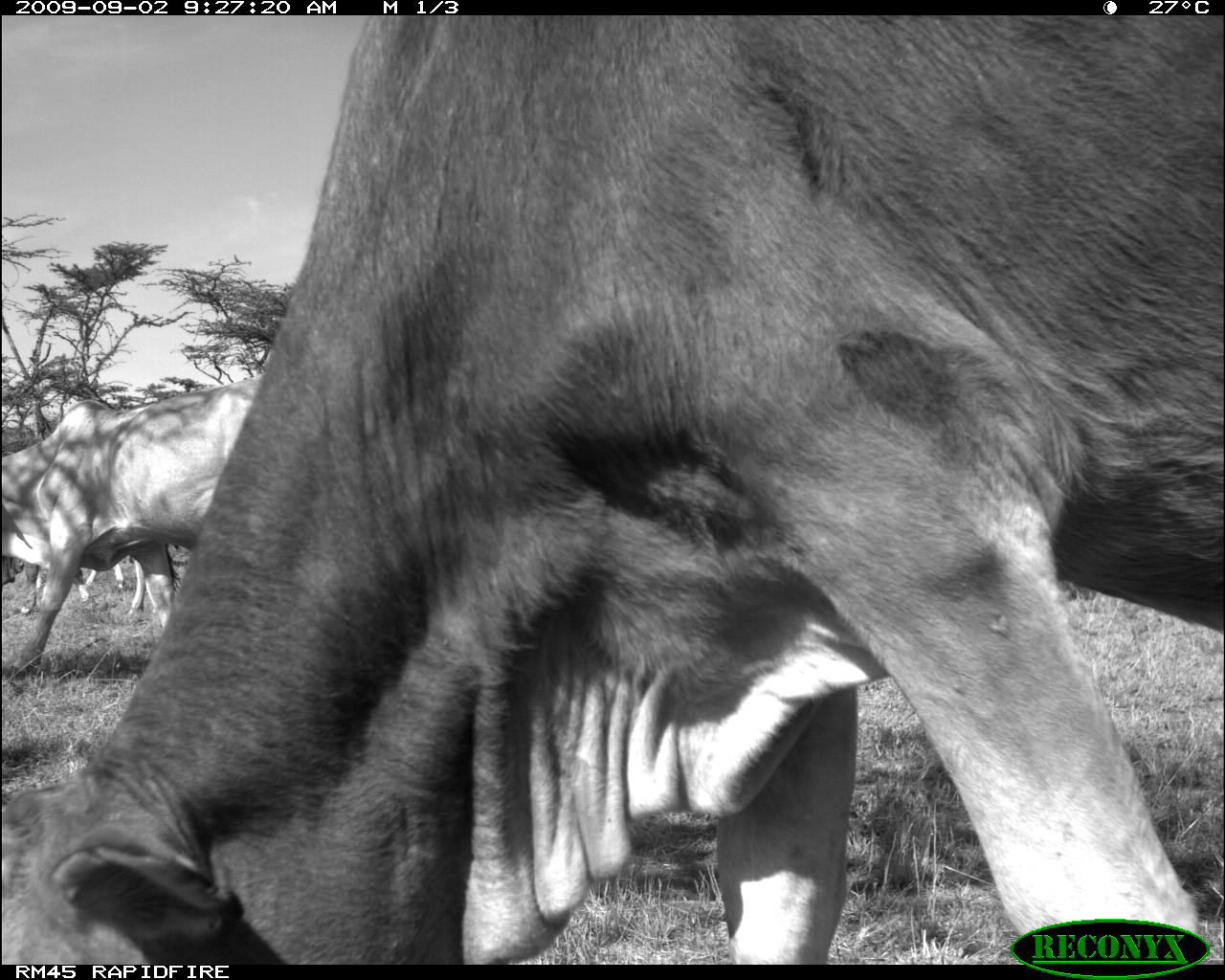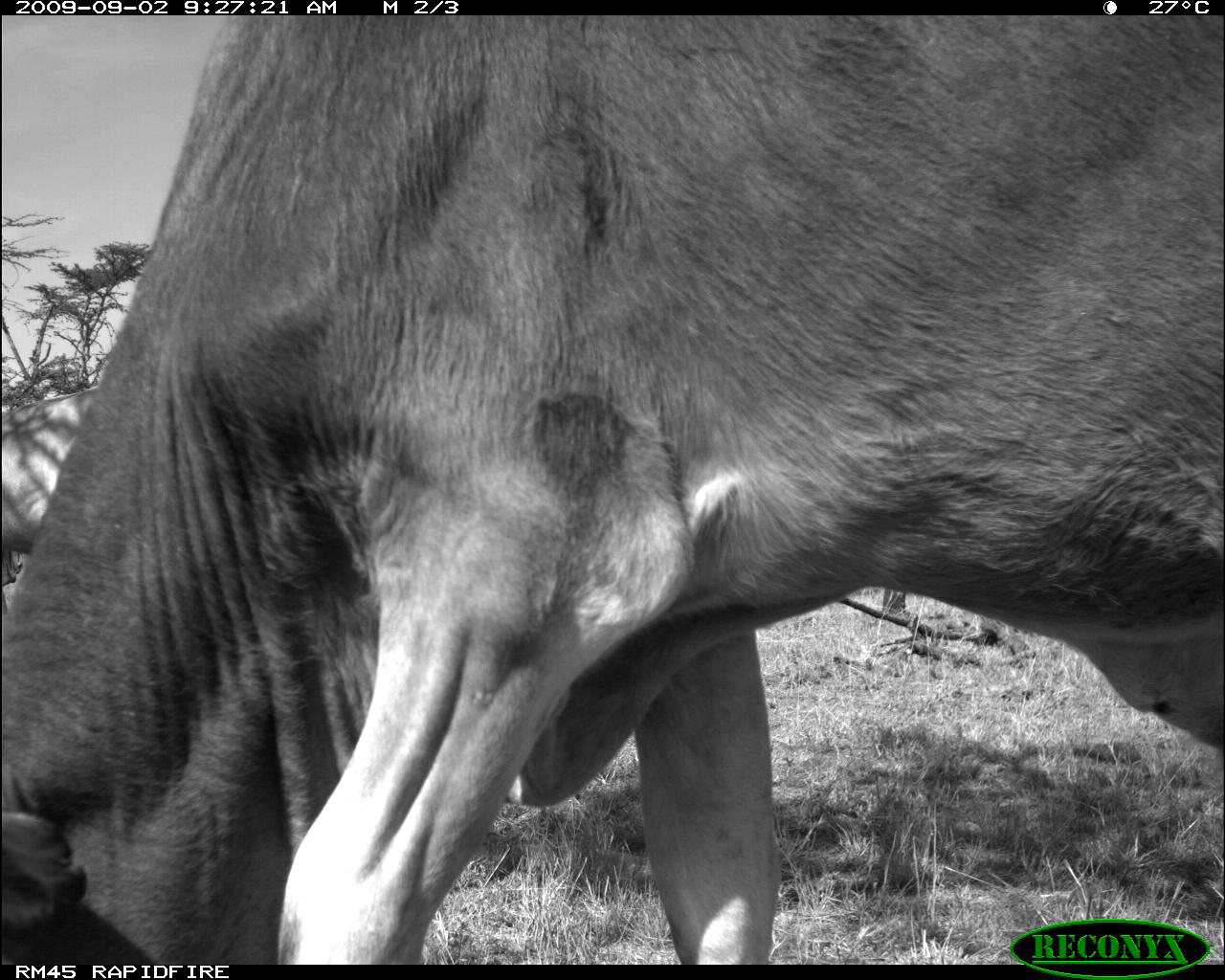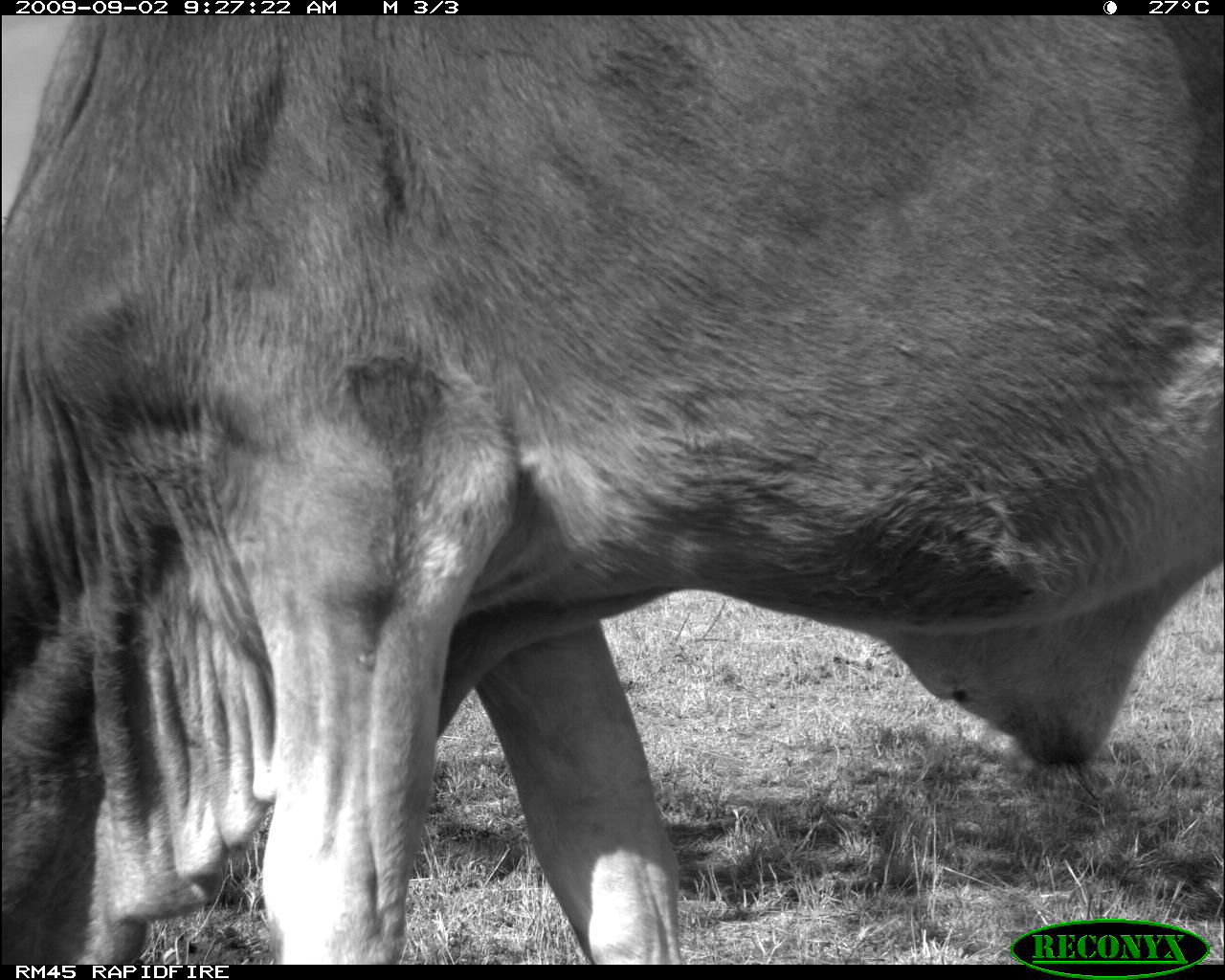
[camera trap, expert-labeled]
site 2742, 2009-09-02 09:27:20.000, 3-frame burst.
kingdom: Animalia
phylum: Chordata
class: Mammalia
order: Artiodactyla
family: Bovidae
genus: Bos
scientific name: Bos taurus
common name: domestic cattle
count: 3